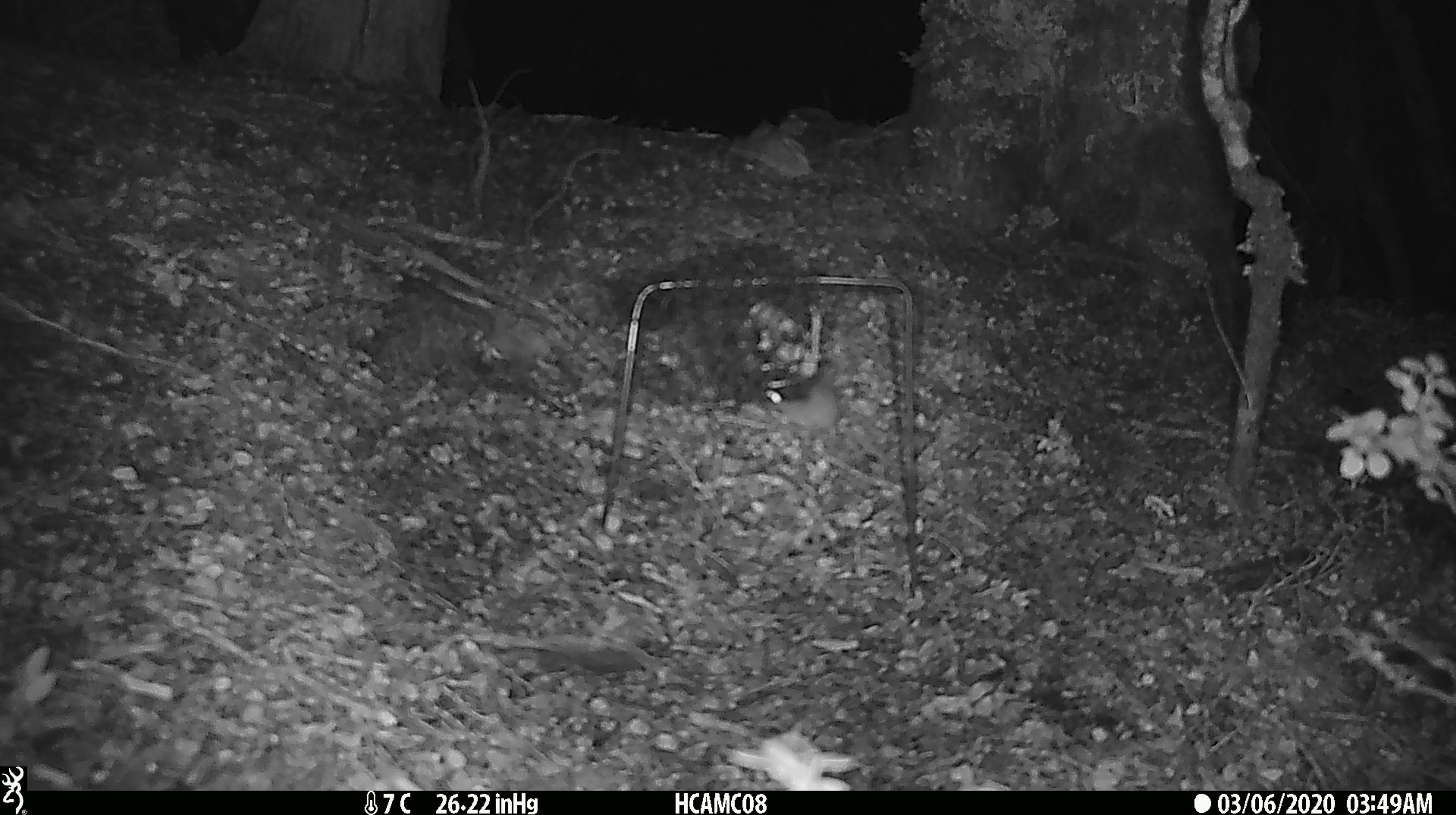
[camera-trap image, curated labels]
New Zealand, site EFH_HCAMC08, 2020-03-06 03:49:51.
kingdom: Animalia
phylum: Chordata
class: Mammalia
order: Rodentia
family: Muridae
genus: Mus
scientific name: Mus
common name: mouse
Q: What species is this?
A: Mouse (Mus).